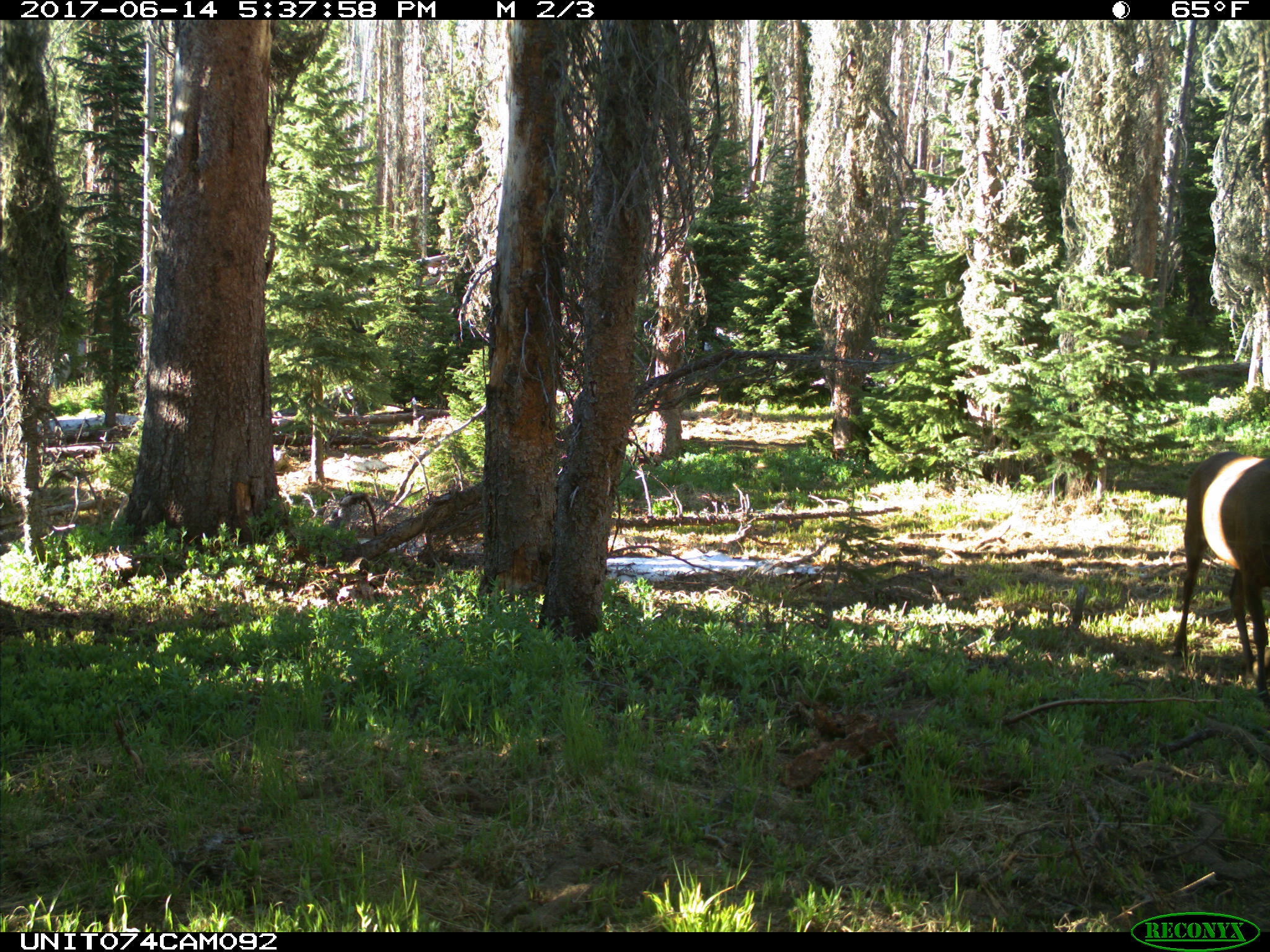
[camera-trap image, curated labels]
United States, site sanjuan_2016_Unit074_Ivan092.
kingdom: Animalia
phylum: Chordata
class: Mammalia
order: Artiodactyla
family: Cervidae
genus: Cervus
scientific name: Cervus elaphus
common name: red deer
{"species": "Cervus elaphus (red deer)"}